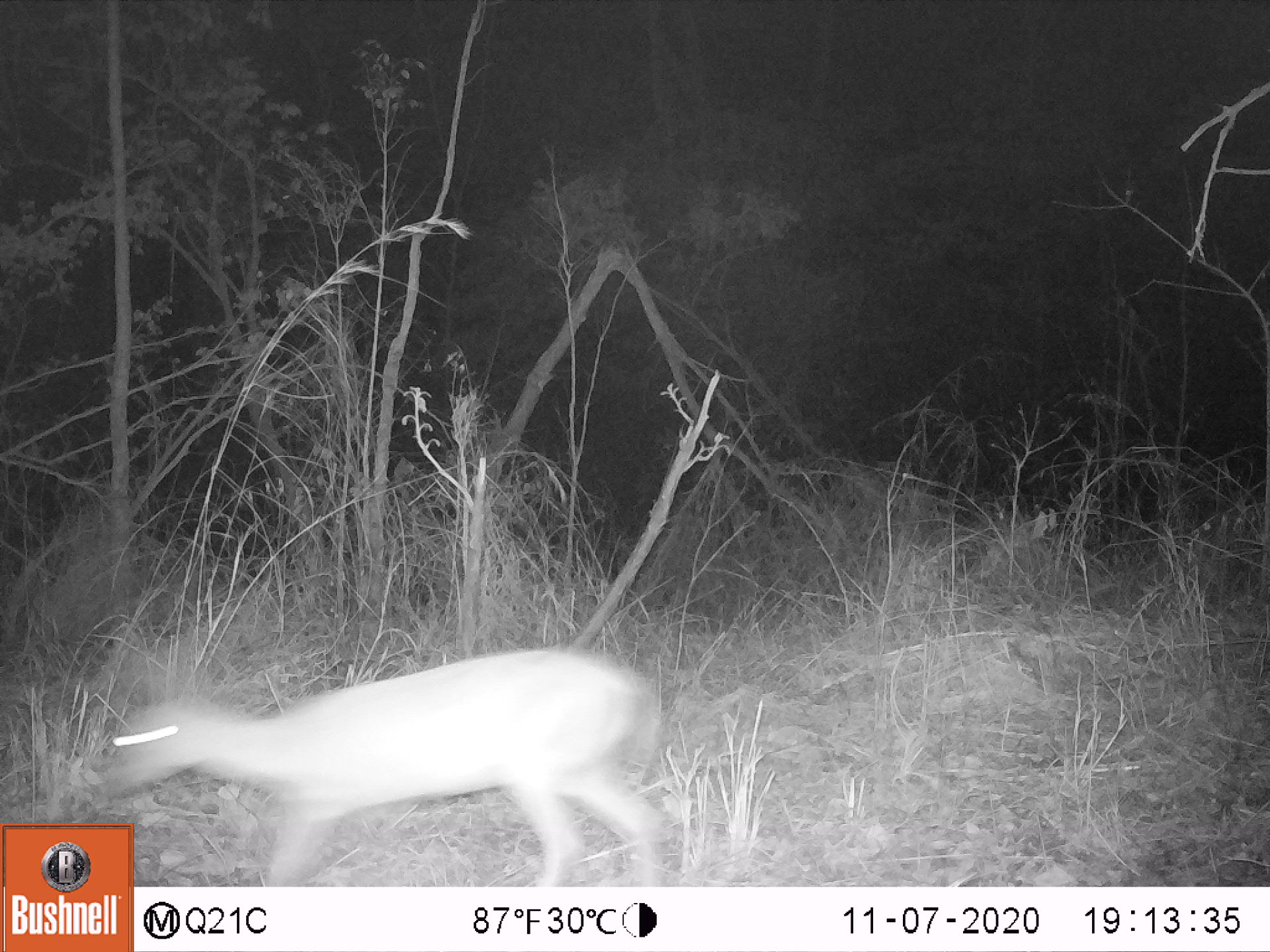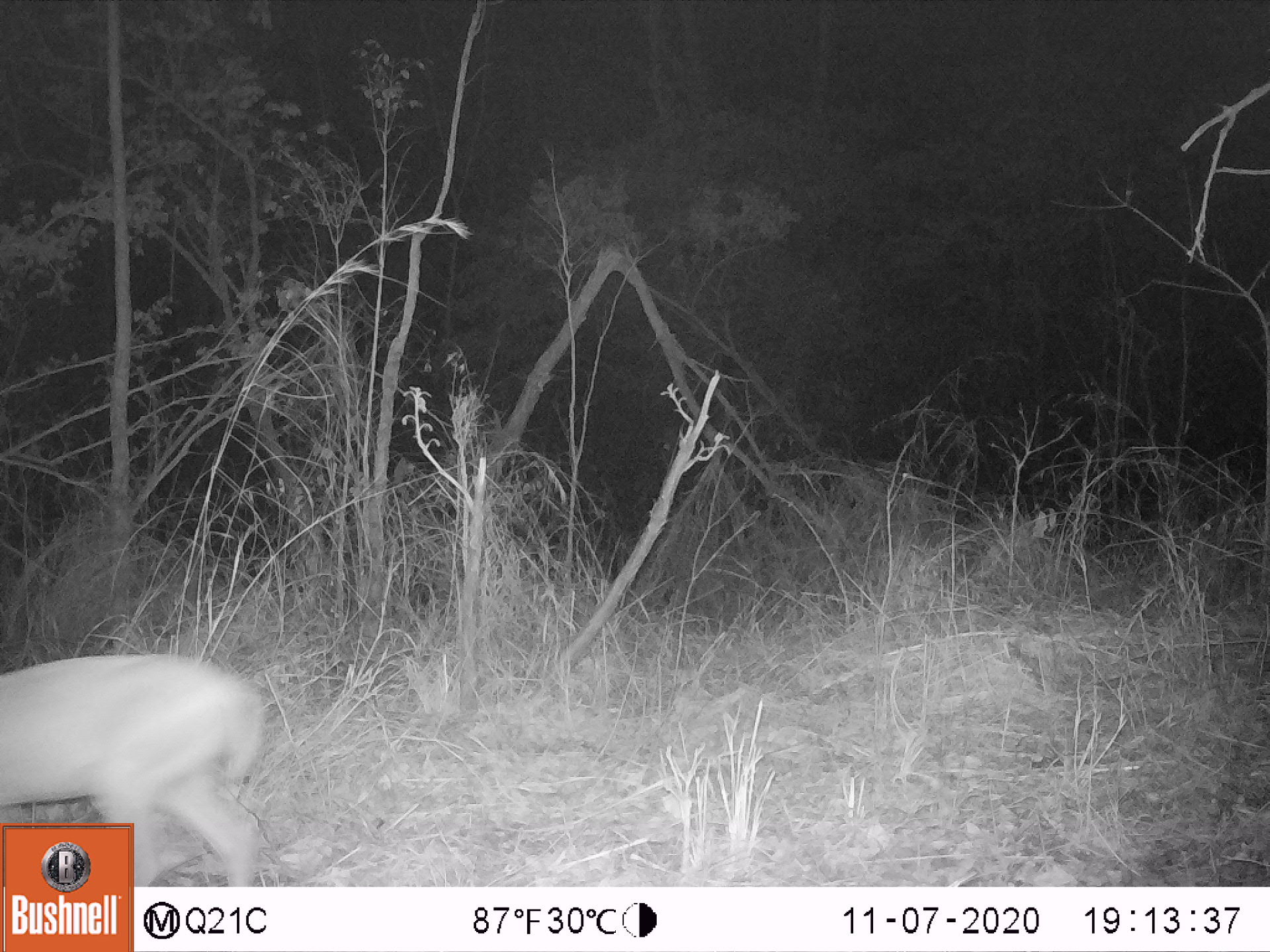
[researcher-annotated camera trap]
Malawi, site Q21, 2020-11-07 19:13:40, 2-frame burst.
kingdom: Animalia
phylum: Chordata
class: Mammalia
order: Artiodactyla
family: Bovidae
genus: Sylvicapra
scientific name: Sylvicapra grimmia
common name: common duiker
Common duiker (Sylvicapra grimmia), count 1.